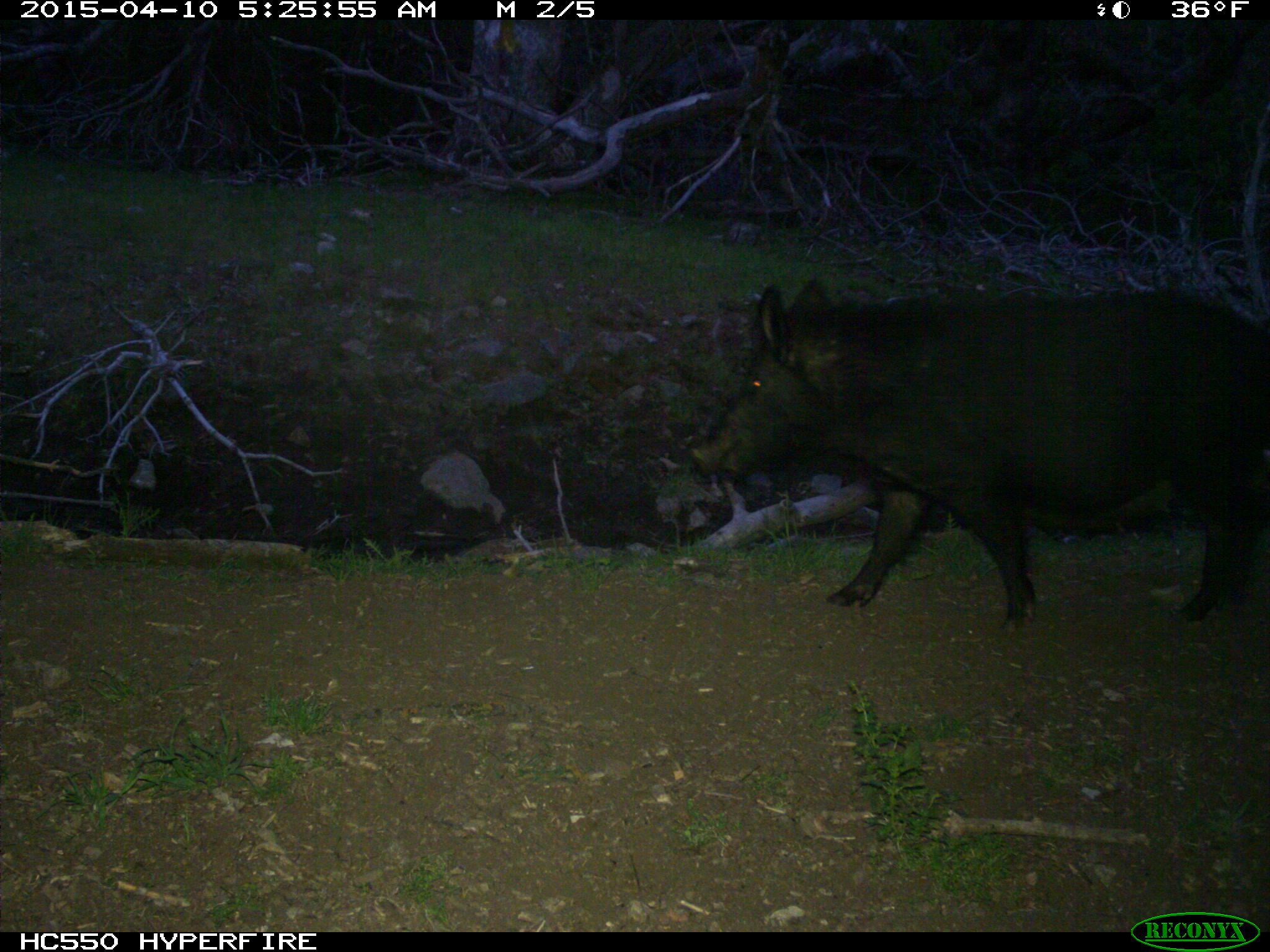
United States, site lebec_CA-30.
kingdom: Animalia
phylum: Chordata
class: Mammalia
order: Artiodactyla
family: Suidae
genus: Sus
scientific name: Sus scrofa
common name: wild boar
Sus scrofa (wild boar).